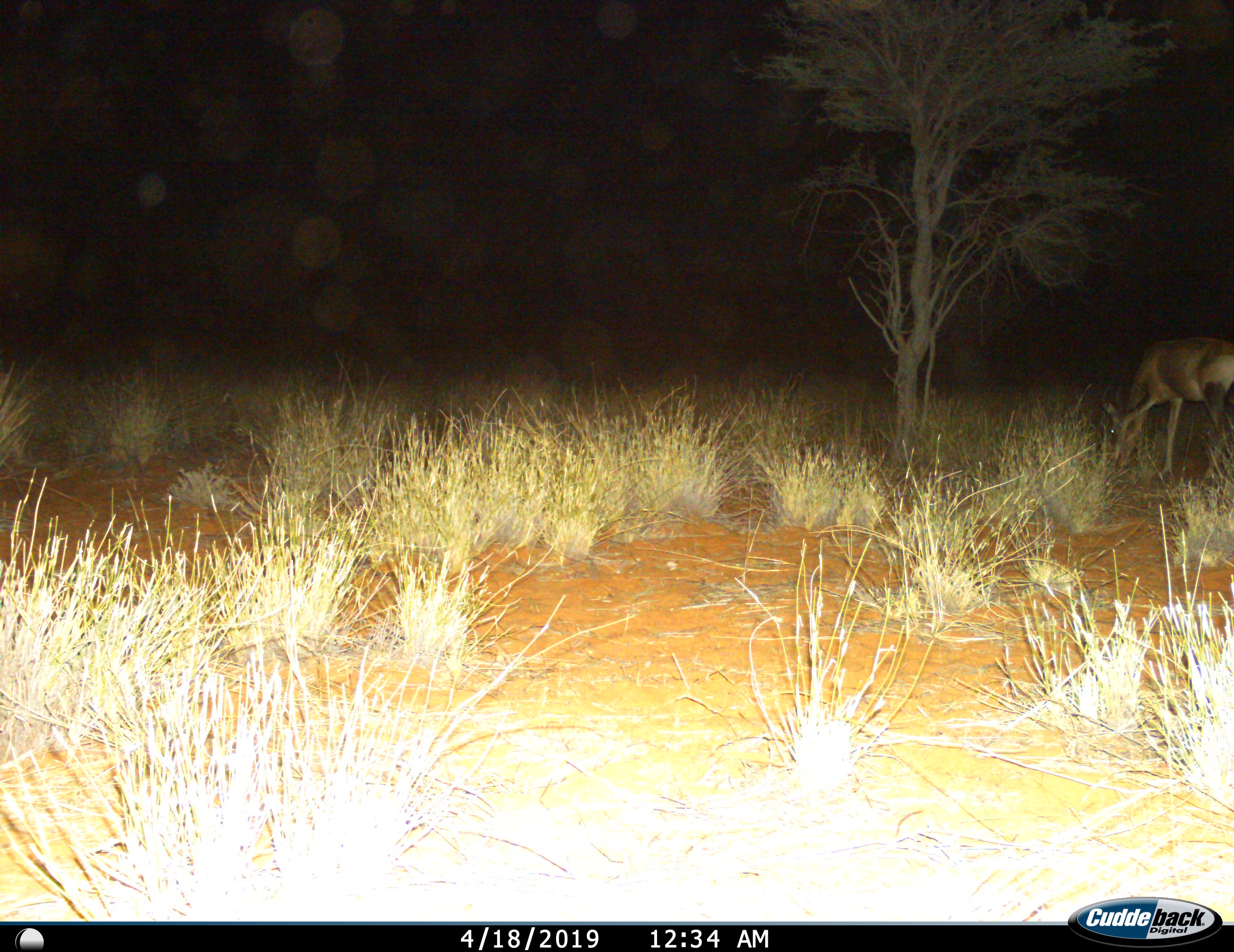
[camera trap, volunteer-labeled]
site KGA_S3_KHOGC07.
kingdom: Animalia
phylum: Chordata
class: Mammalia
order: Artiodactyla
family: Bovidae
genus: Alcelaphus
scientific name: Alcelaphus buselaphus caama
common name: red hartebeest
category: hartebeestred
Hartebeestred (red hartebeest) (Alcelaphus buselaphus caama), count 1. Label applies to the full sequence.